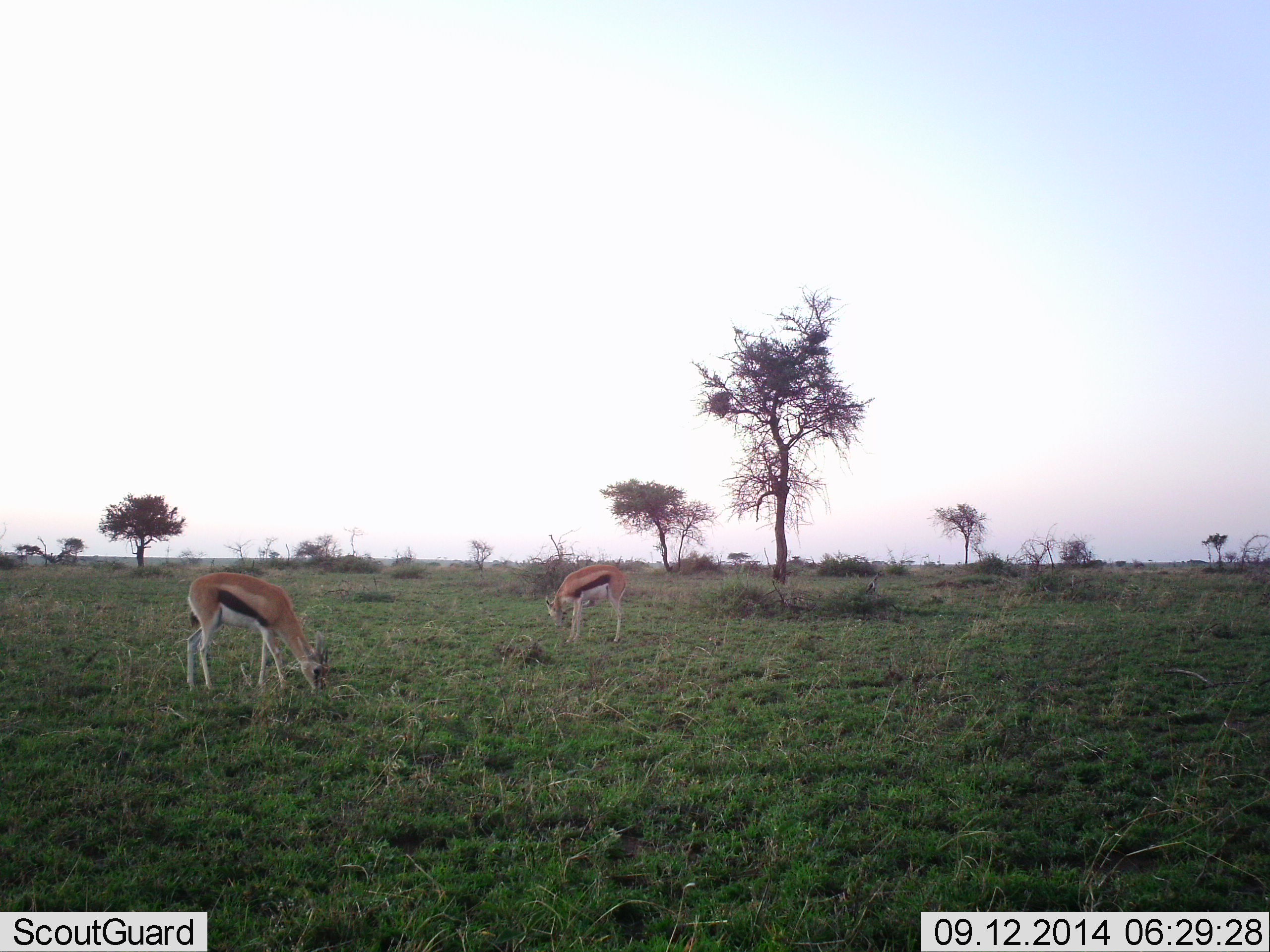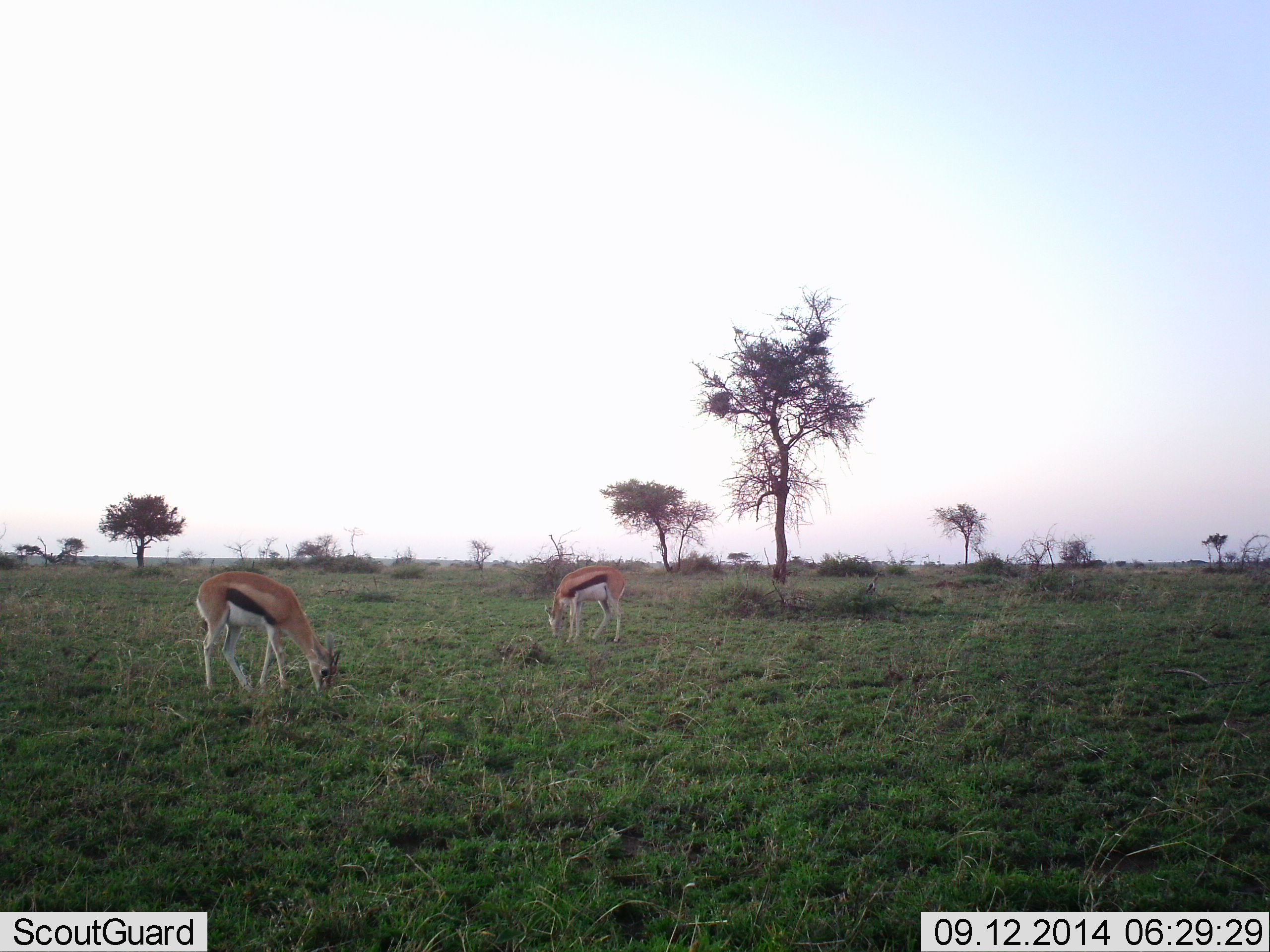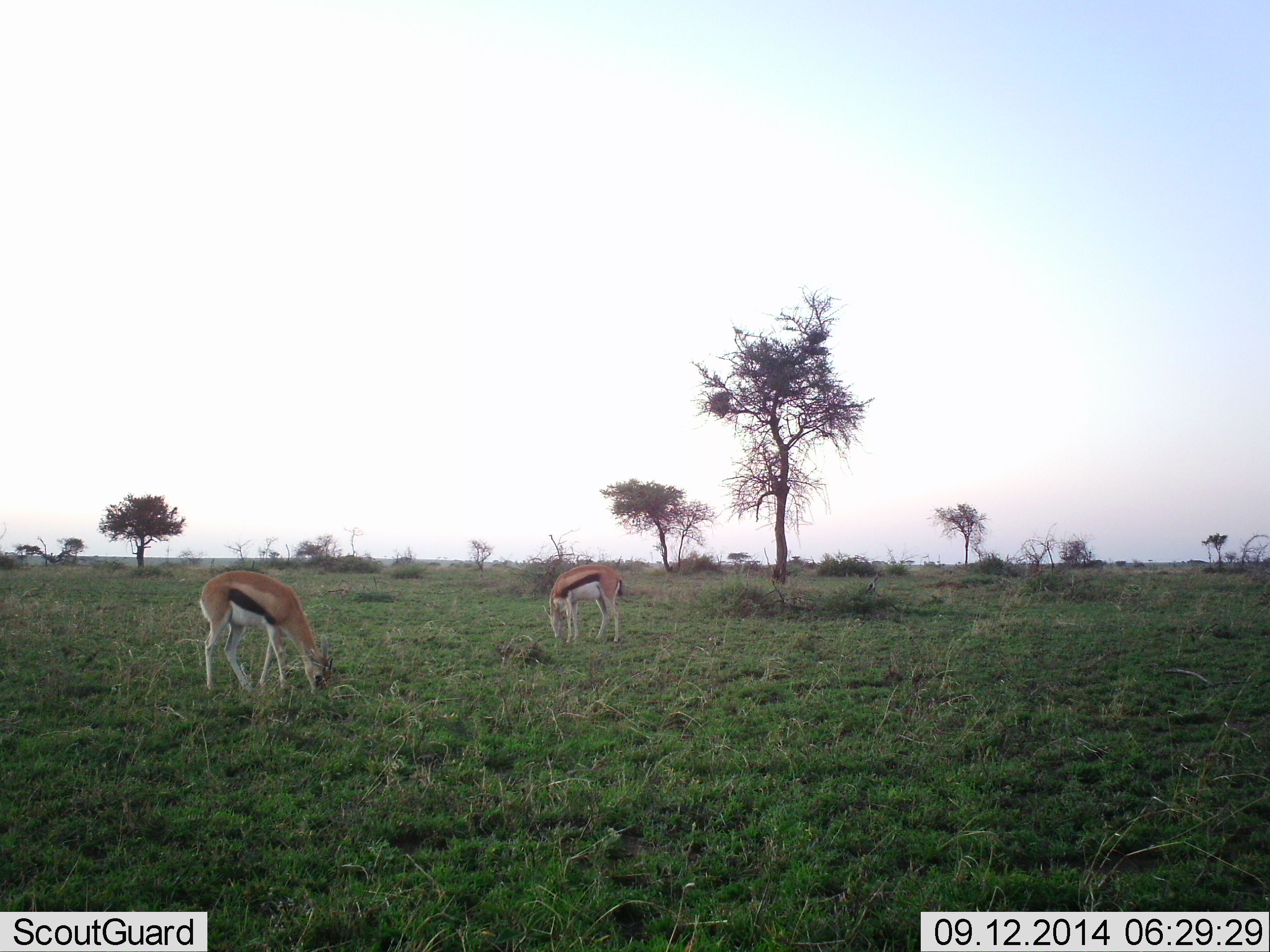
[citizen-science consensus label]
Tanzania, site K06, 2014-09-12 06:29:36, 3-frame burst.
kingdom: Animalia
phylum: Chordata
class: Mammalia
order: Artiodactyla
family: Bovidae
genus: Eudorcas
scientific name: Eudorcas thomsonii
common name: thomson's gazelle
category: gazellethomsons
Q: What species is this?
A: Gazellethomsons (thomson's gazelle) (Eudorcas thomsonii).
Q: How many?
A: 2.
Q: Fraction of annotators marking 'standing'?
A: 10%.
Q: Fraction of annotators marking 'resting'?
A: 0%.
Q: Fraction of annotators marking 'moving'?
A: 0%.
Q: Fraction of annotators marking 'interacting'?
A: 0%.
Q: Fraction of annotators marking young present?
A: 0%.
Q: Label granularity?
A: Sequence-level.